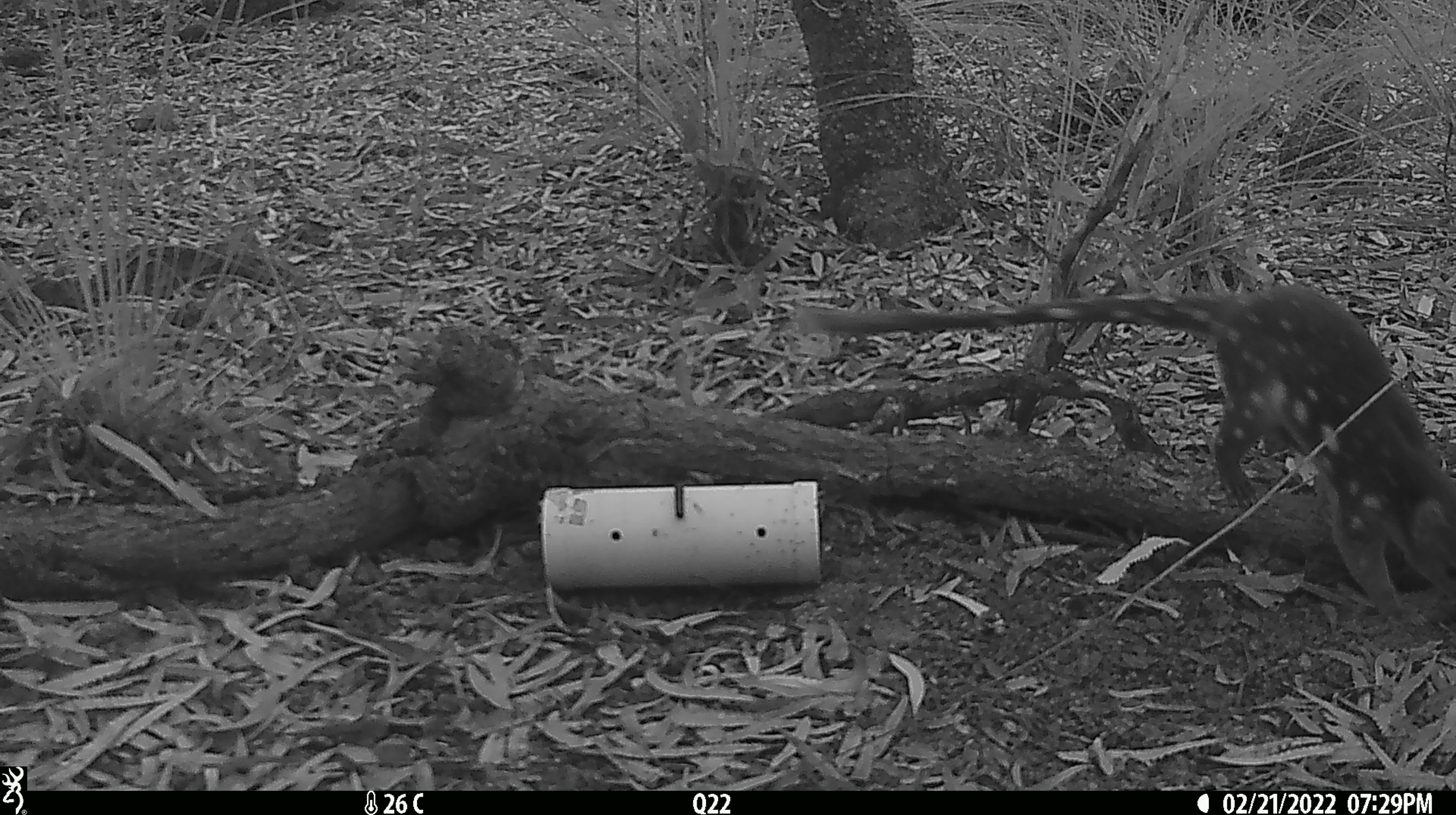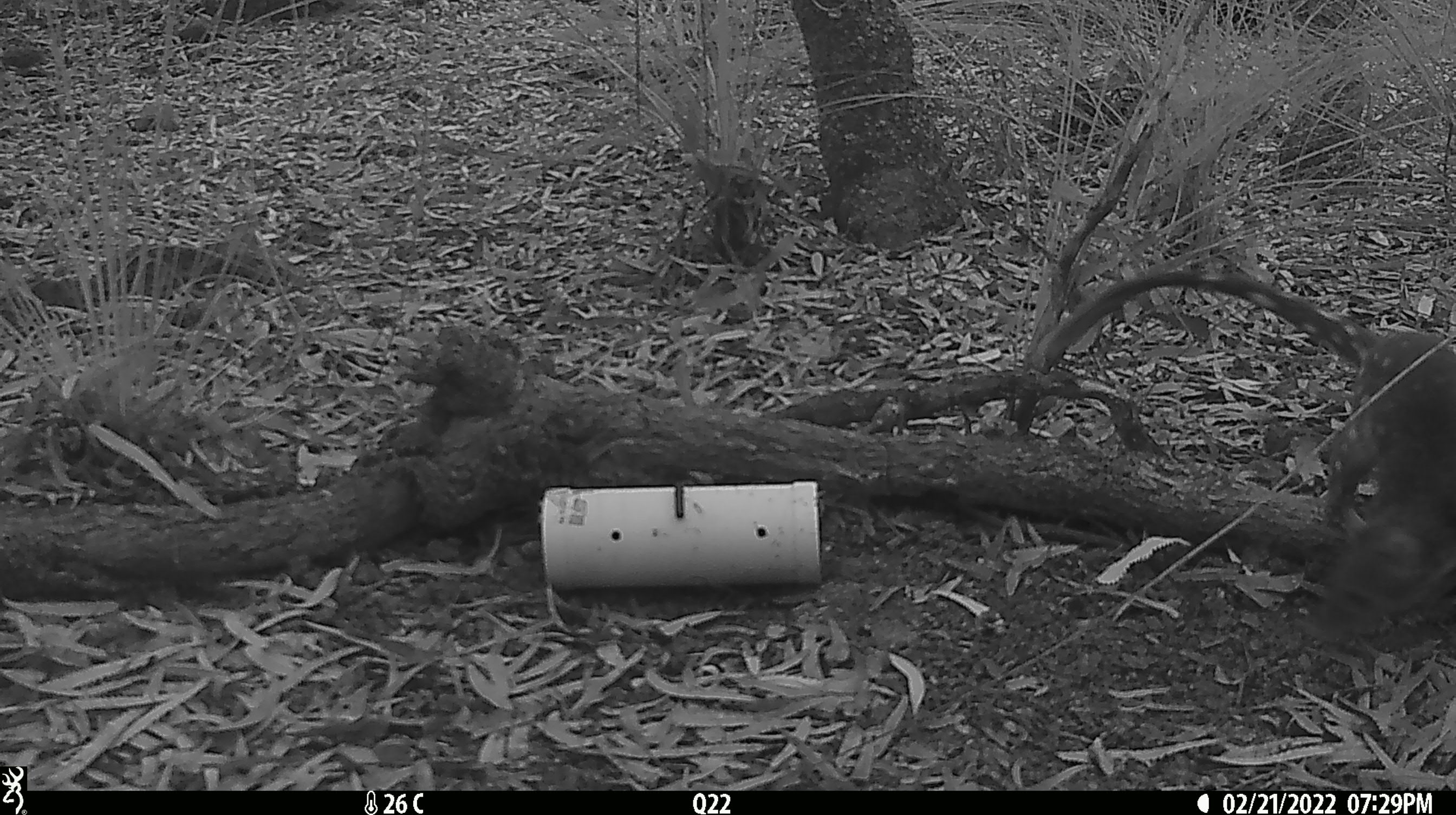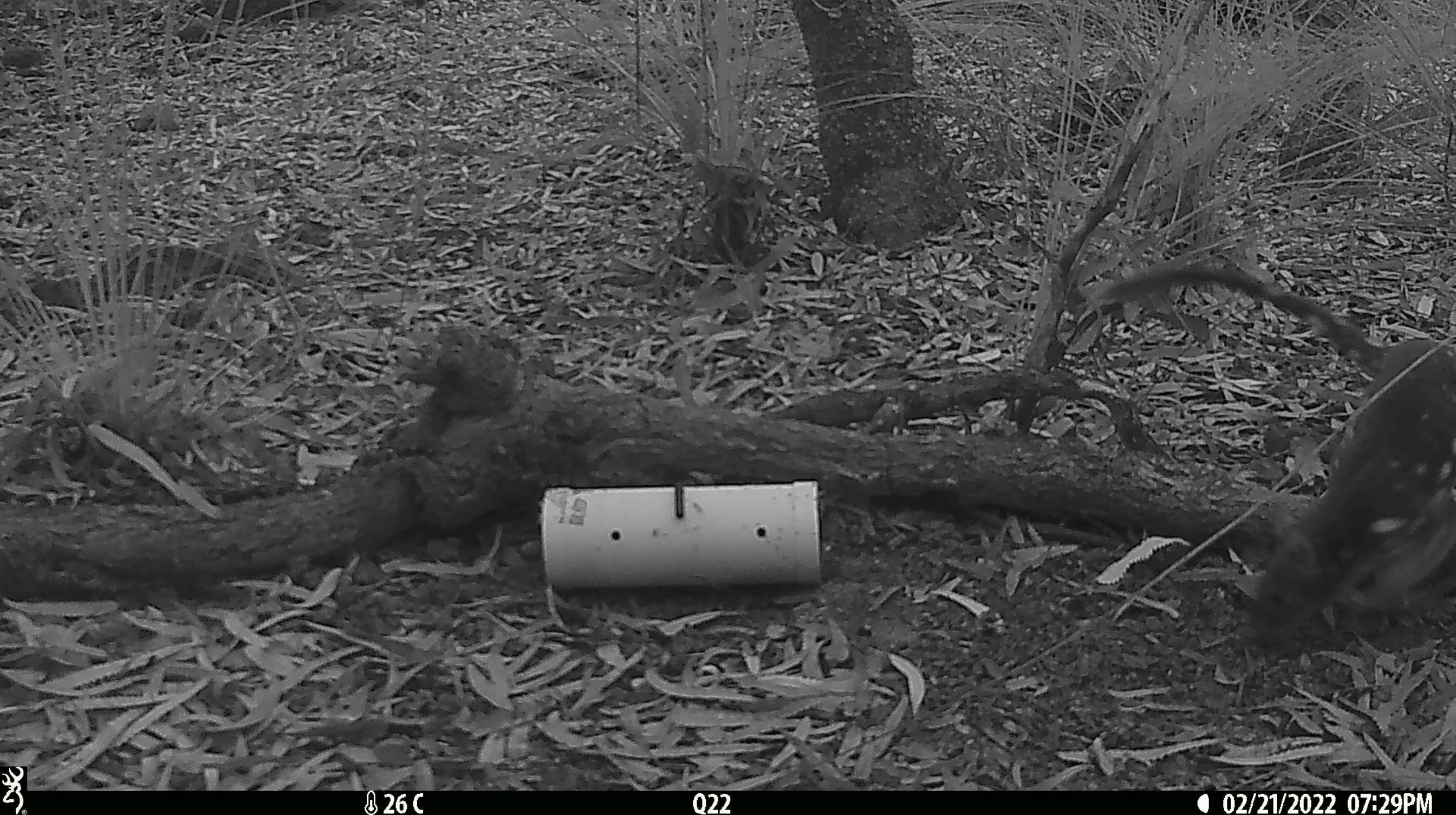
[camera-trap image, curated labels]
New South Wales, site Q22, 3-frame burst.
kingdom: Animalia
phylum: Chordata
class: Mammalia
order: Dasyuromorphia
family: Dasyuridae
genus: Dasyurus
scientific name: Dasyurus maculatus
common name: spotted-tailed quoll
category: quoll